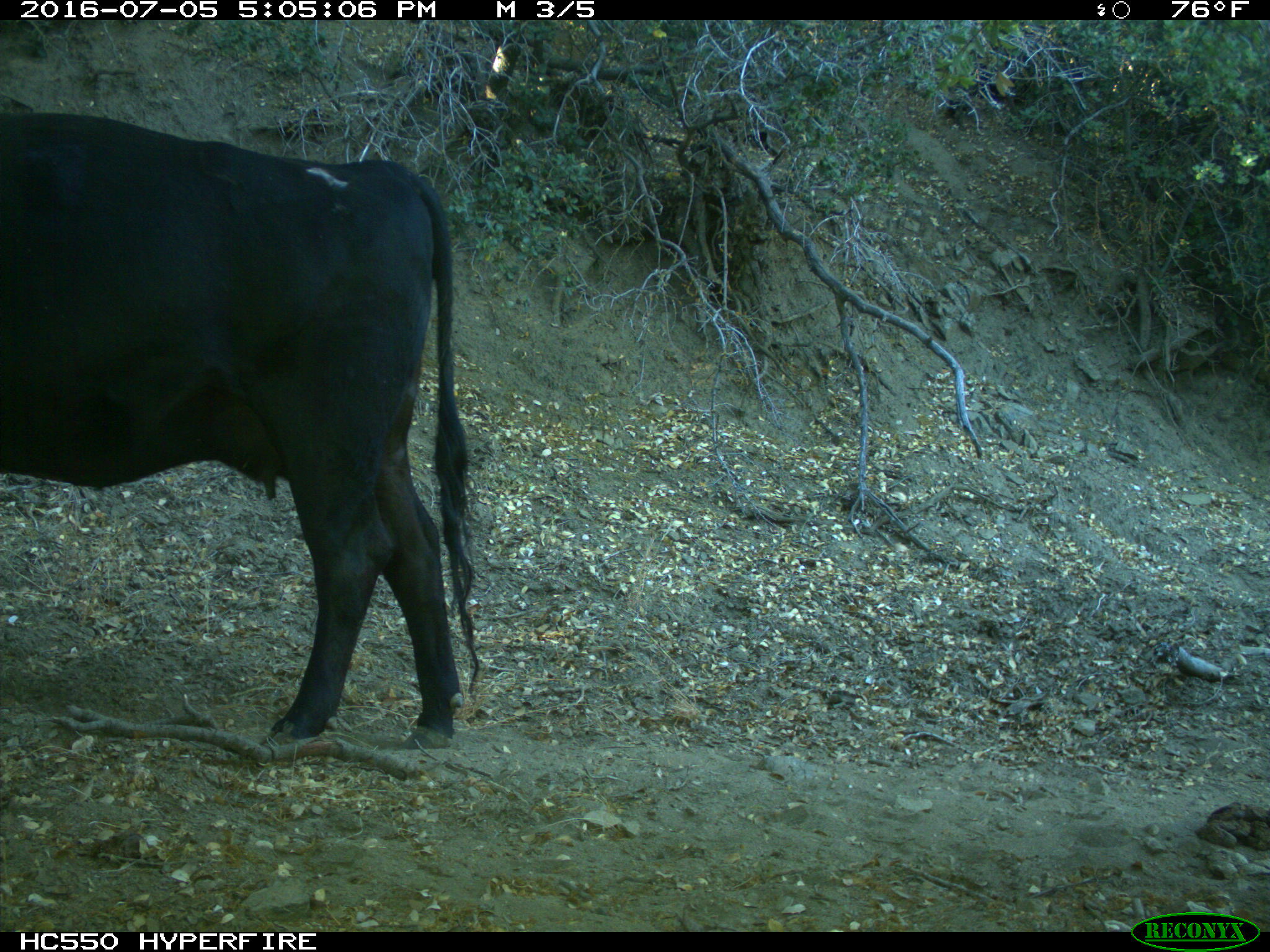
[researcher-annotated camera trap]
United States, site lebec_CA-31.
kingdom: Animalia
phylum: Chordata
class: Mammalia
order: Artiodactyla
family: Bovidae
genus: Bos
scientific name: Bos taurus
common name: domestic cow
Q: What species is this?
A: Bos taurus (domestic cow).